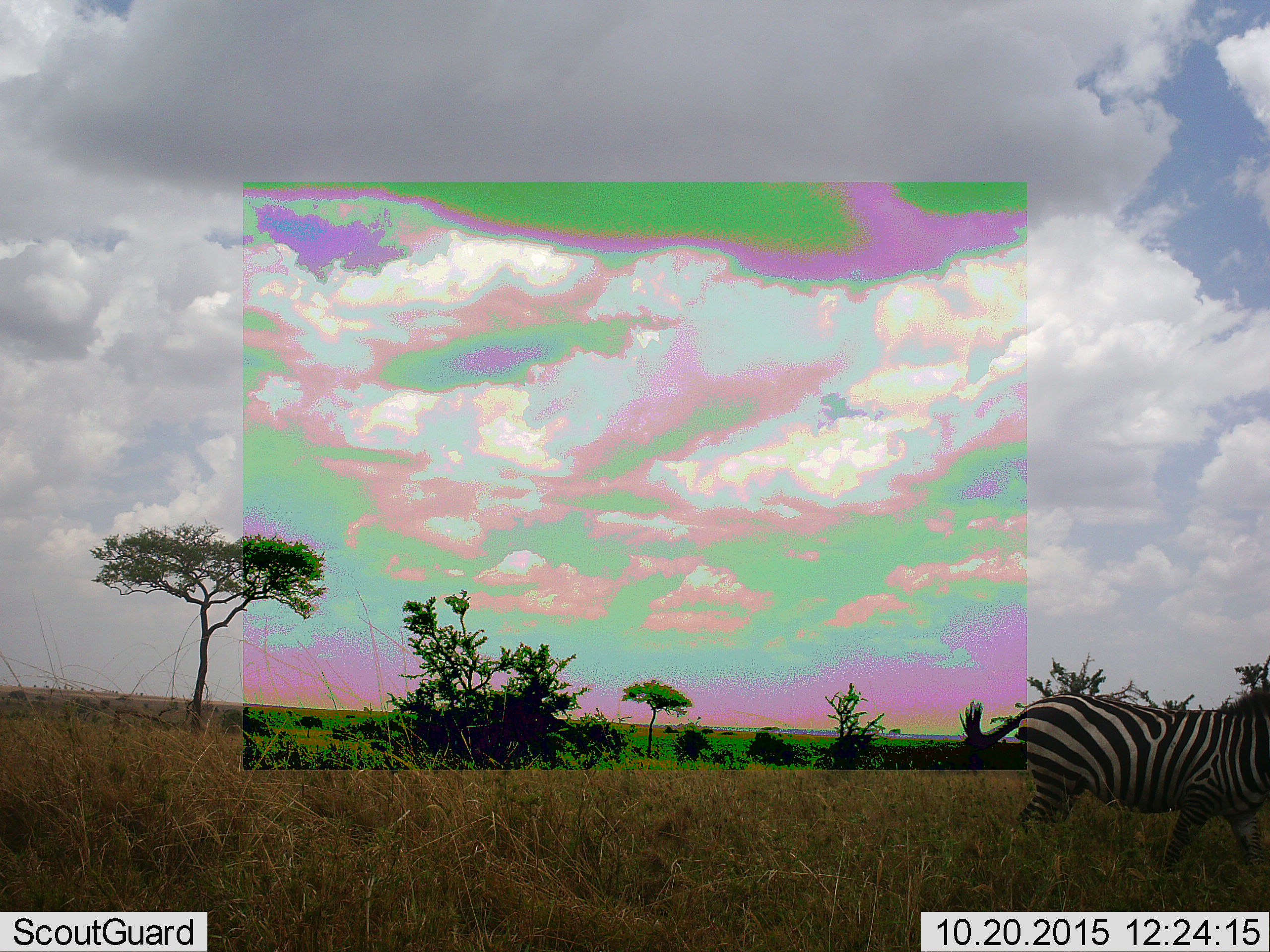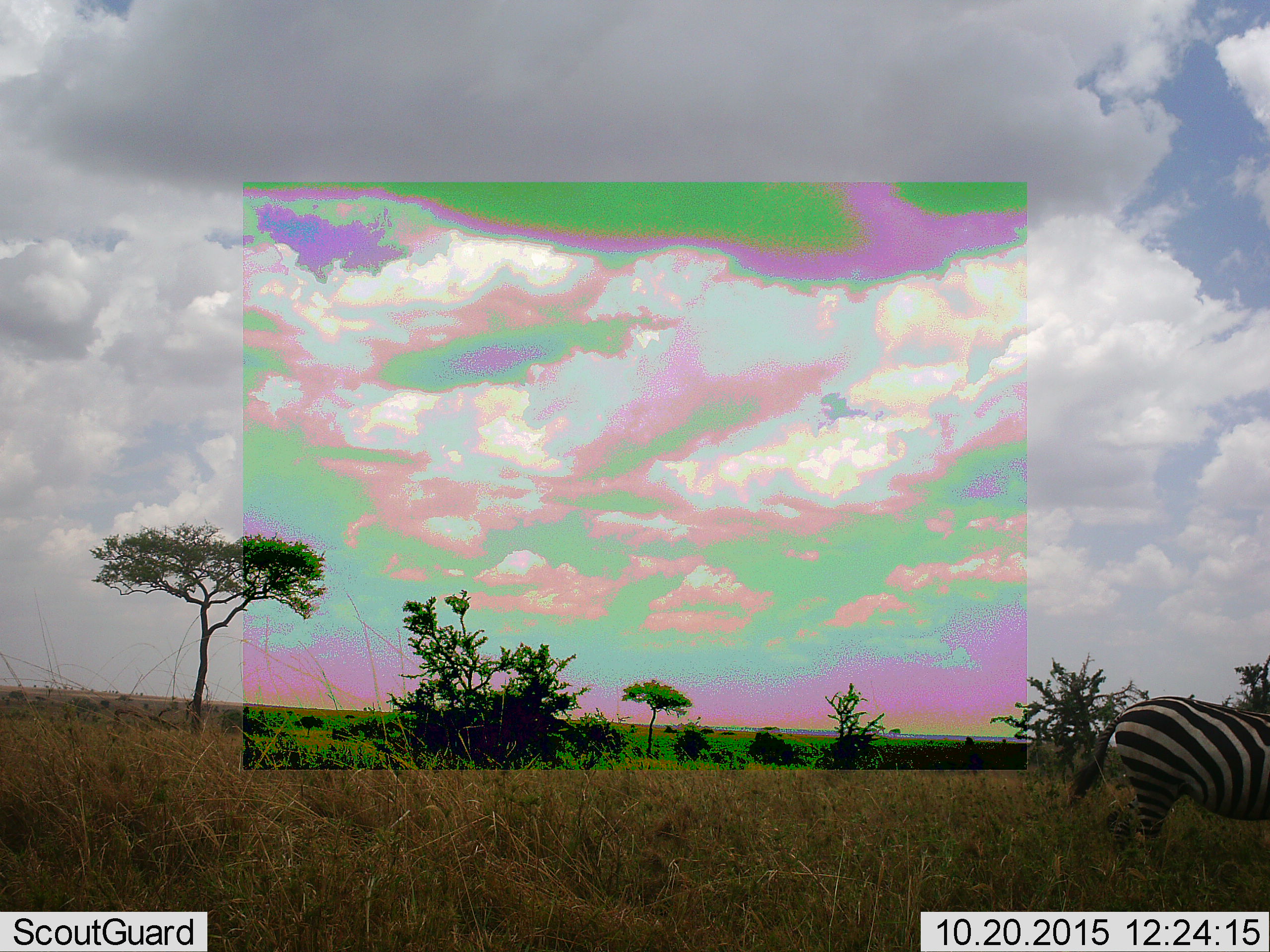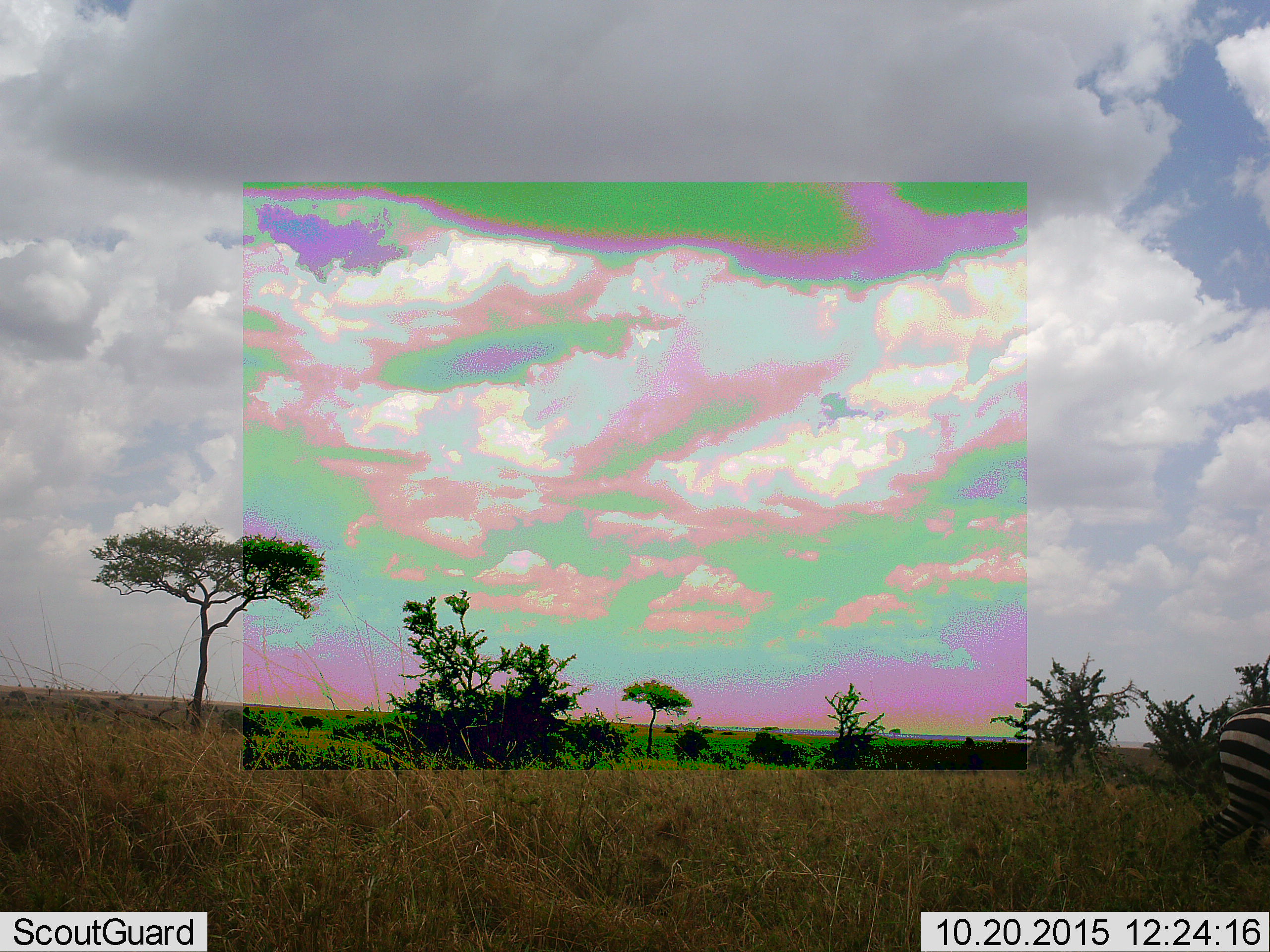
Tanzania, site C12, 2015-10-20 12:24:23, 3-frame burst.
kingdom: Animalia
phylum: Chordata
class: Mammalia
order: Perissodactyla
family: Equidae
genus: Equus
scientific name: Equus quagga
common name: plains zebra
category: zebra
Zebra (plains zebra) (Equus quagga), count 1. Behavior (volunteer vote fractions): standing 14%, resting 7%, moving 79%, interacting 0%. Young present (vote fraction): 7%. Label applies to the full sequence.